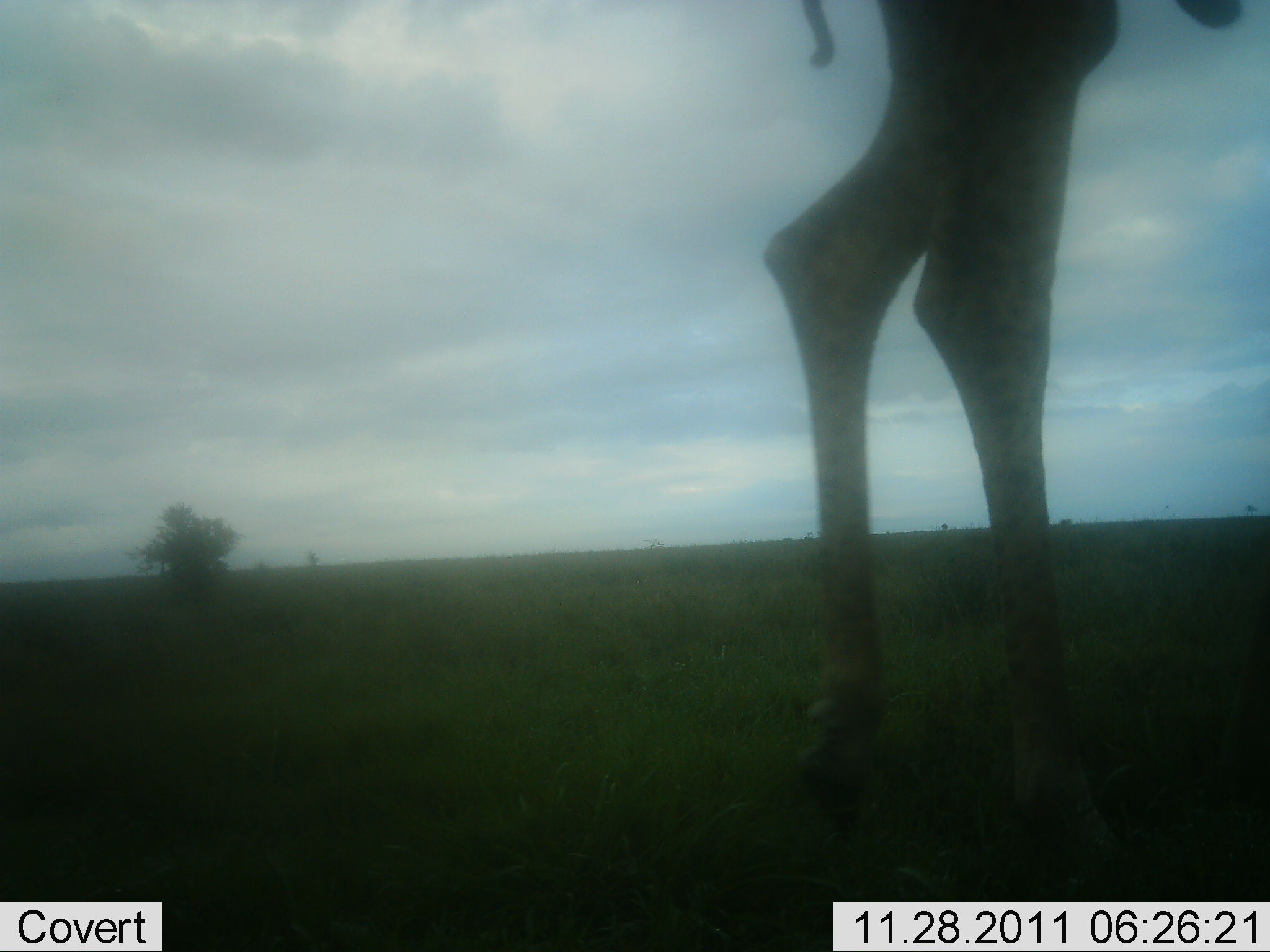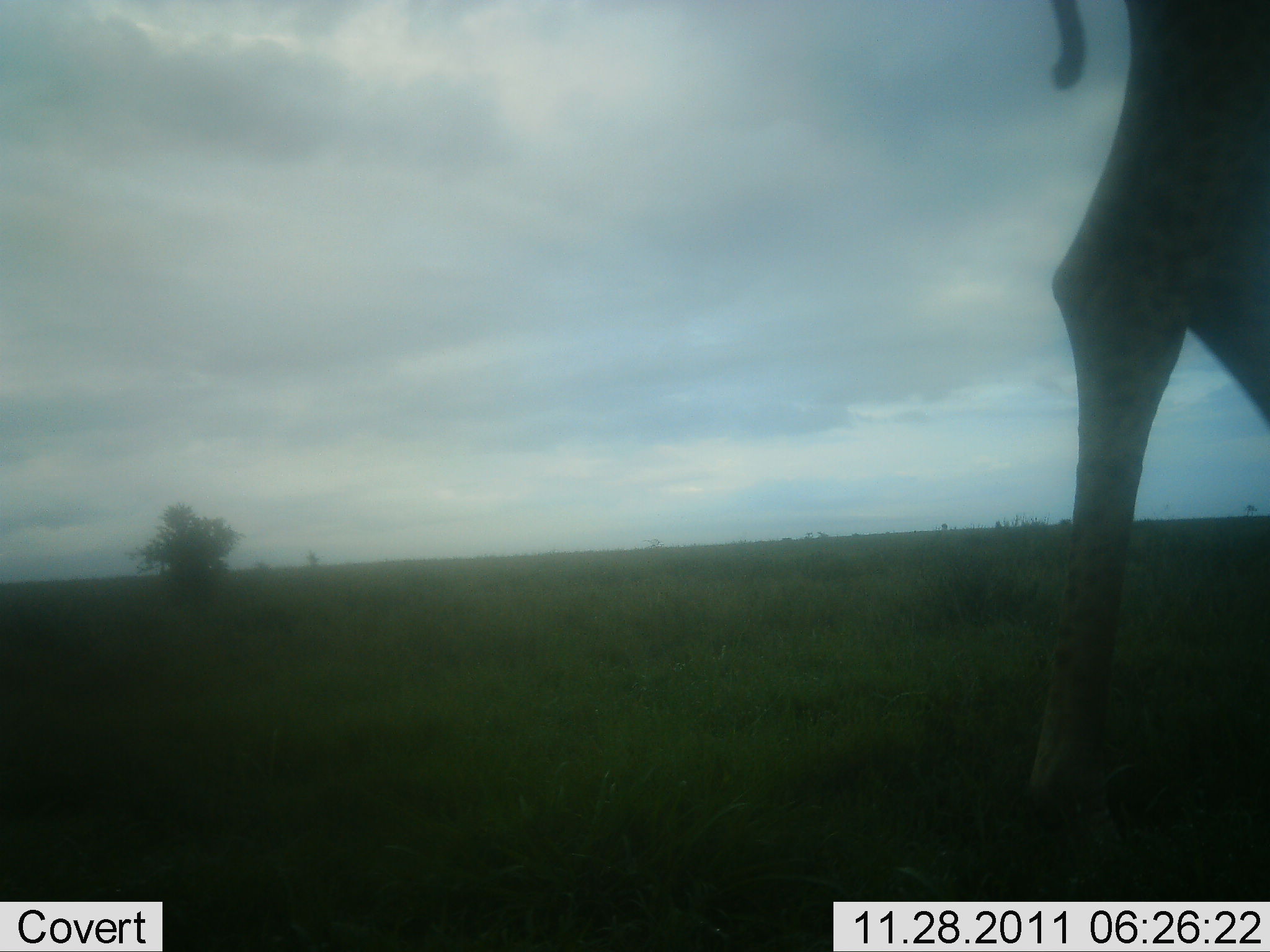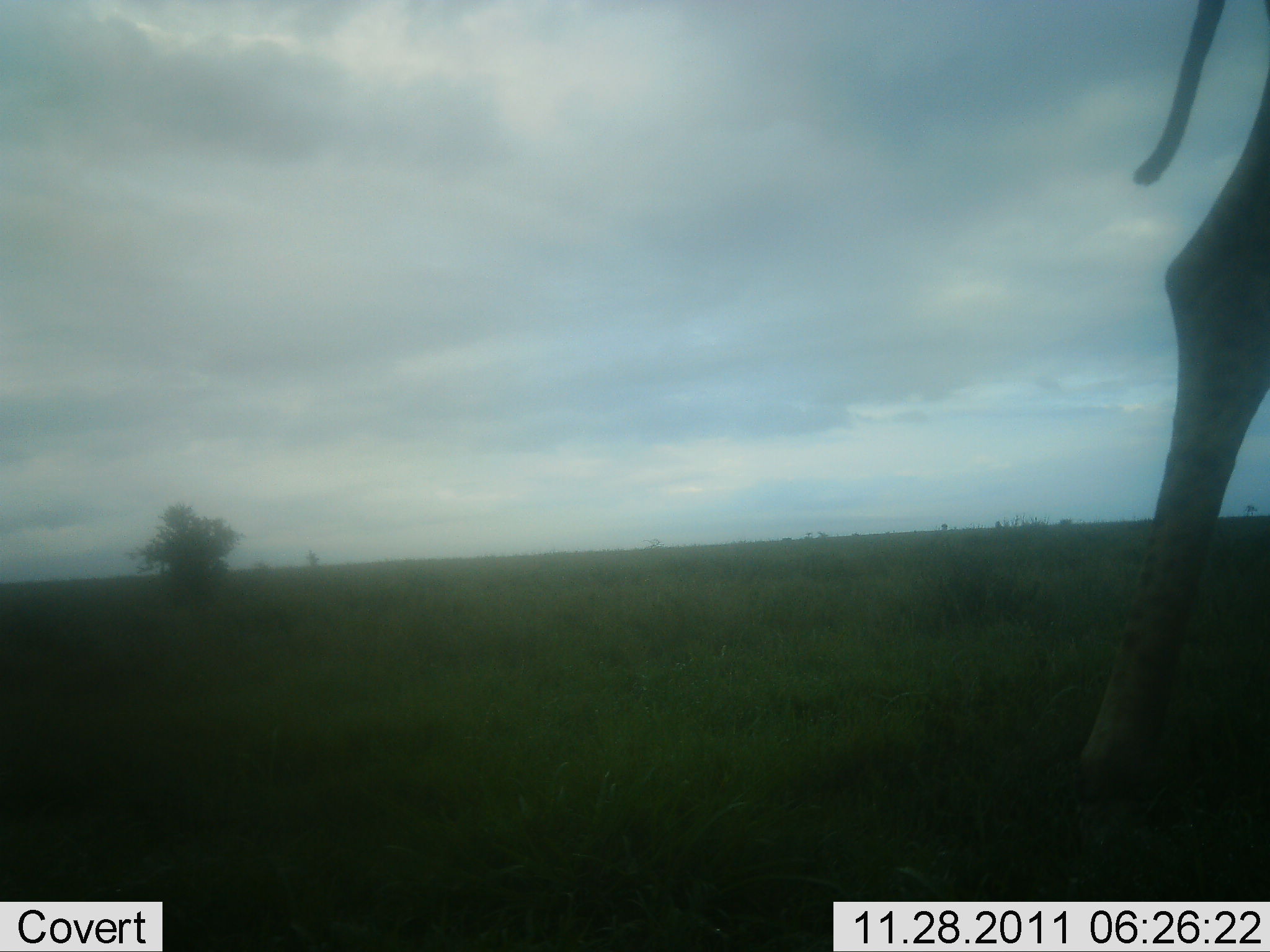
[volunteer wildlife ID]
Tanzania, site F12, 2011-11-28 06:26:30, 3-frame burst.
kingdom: Animalia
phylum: Chordata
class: Mammalia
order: Artiodactyla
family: Giraffidae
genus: Giraffa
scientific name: Giraffa camelopardalis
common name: giraffe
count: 1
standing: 31%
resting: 0%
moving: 69%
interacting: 0%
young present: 0%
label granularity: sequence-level